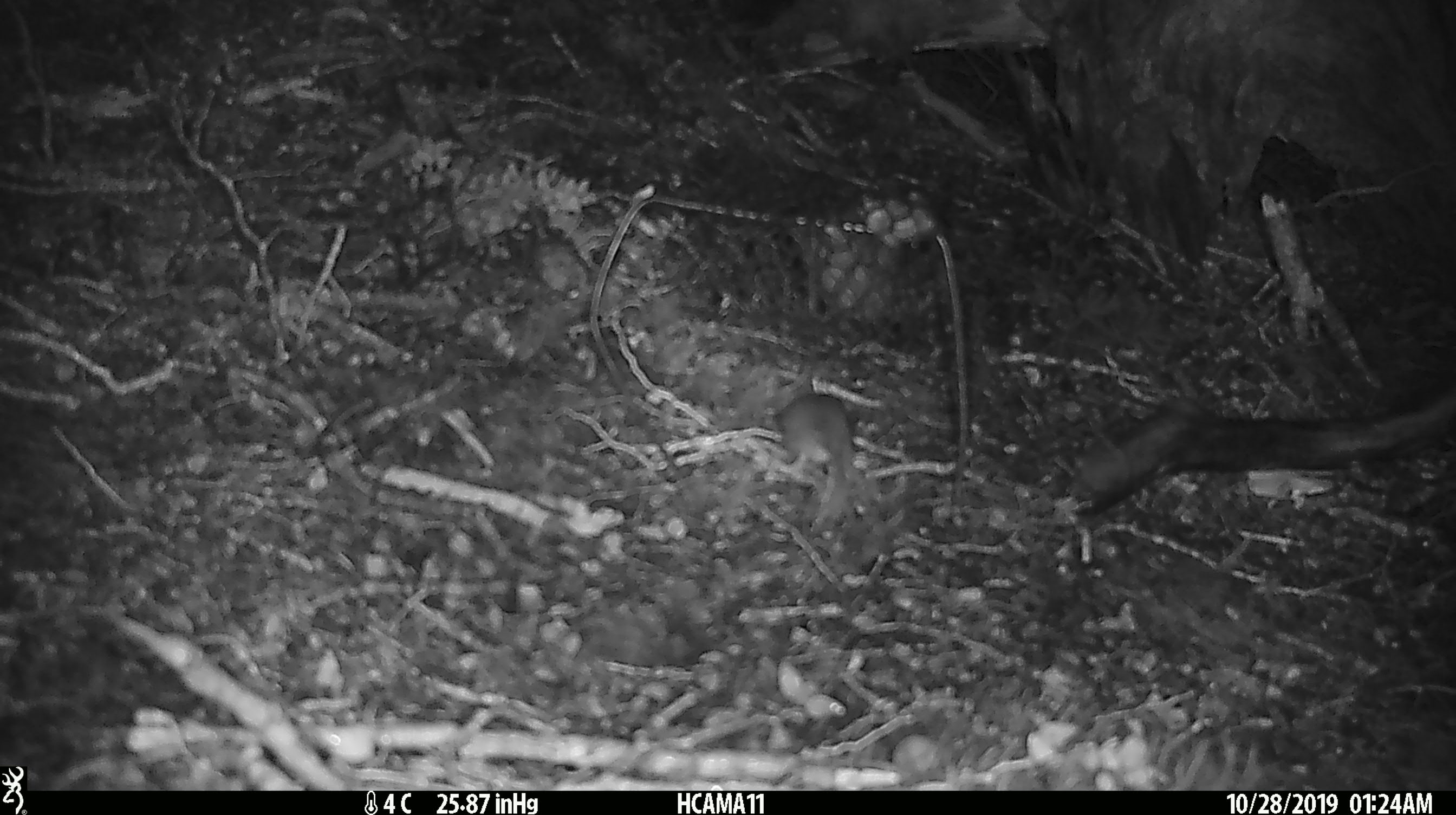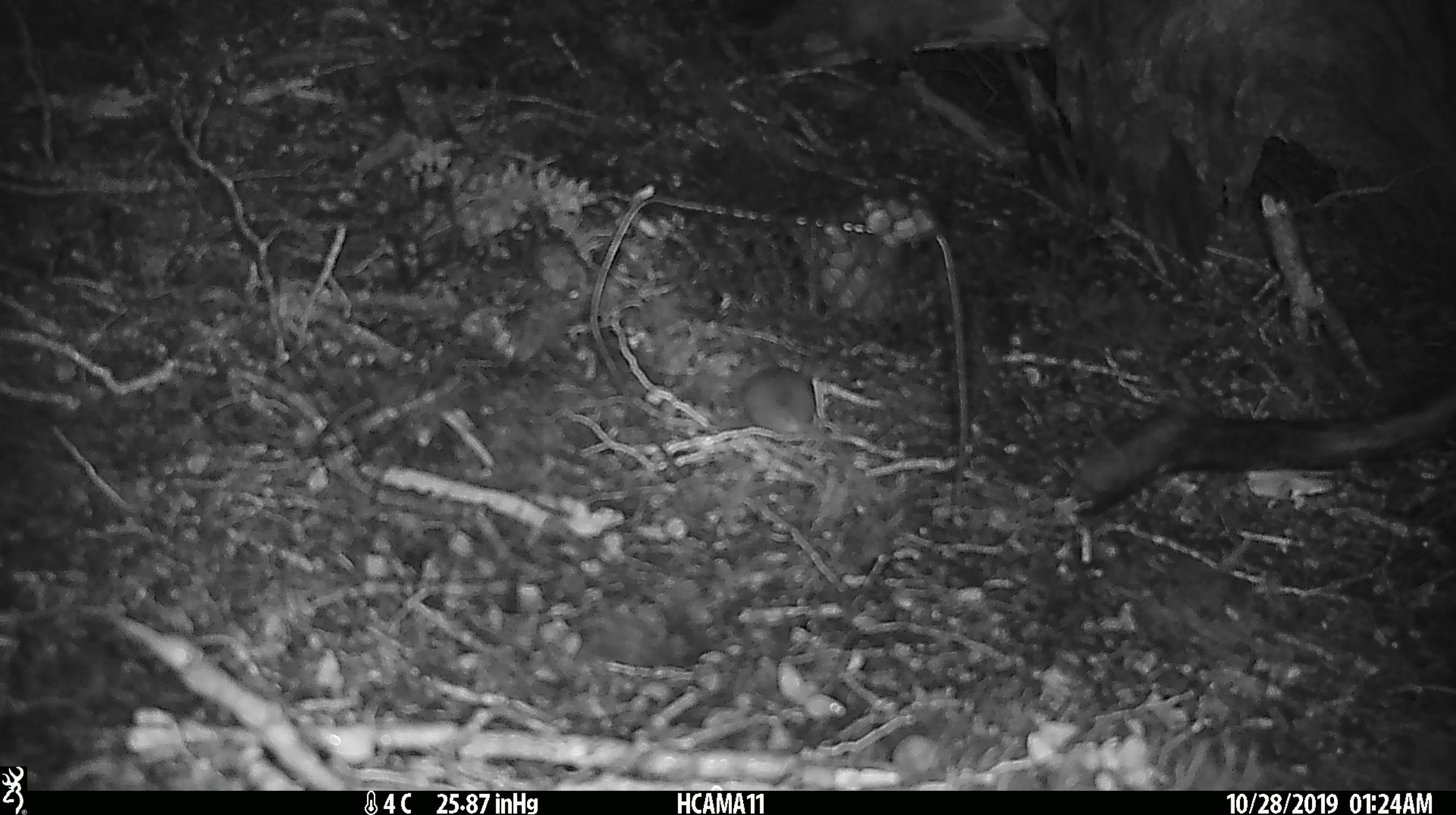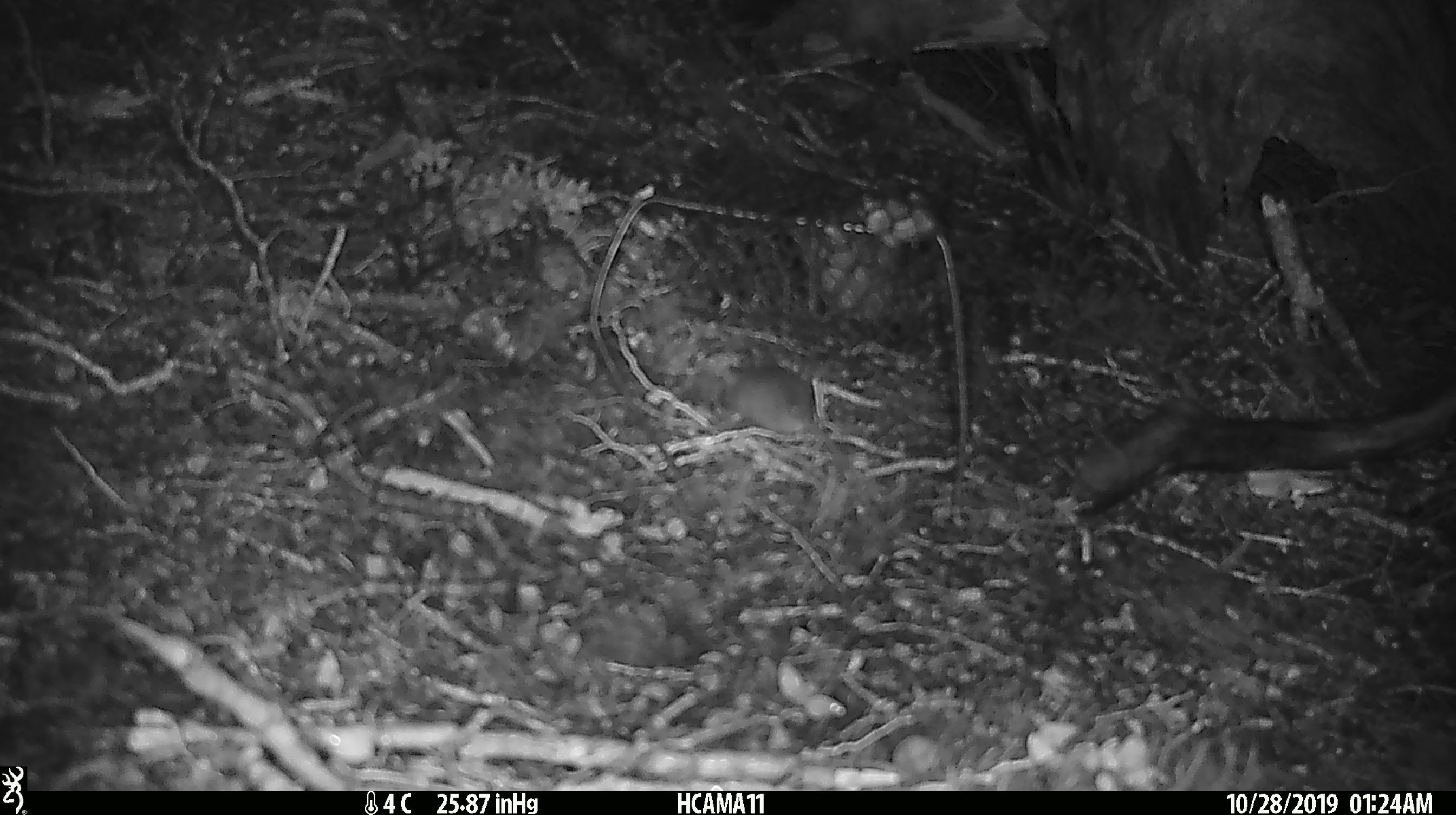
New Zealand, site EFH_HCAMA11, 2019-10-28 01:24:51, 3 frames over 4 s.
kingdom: Animalia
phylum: Chordata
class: Mammalia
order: Rodentia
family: Muridae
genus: Mus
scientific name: Mus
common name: mouse